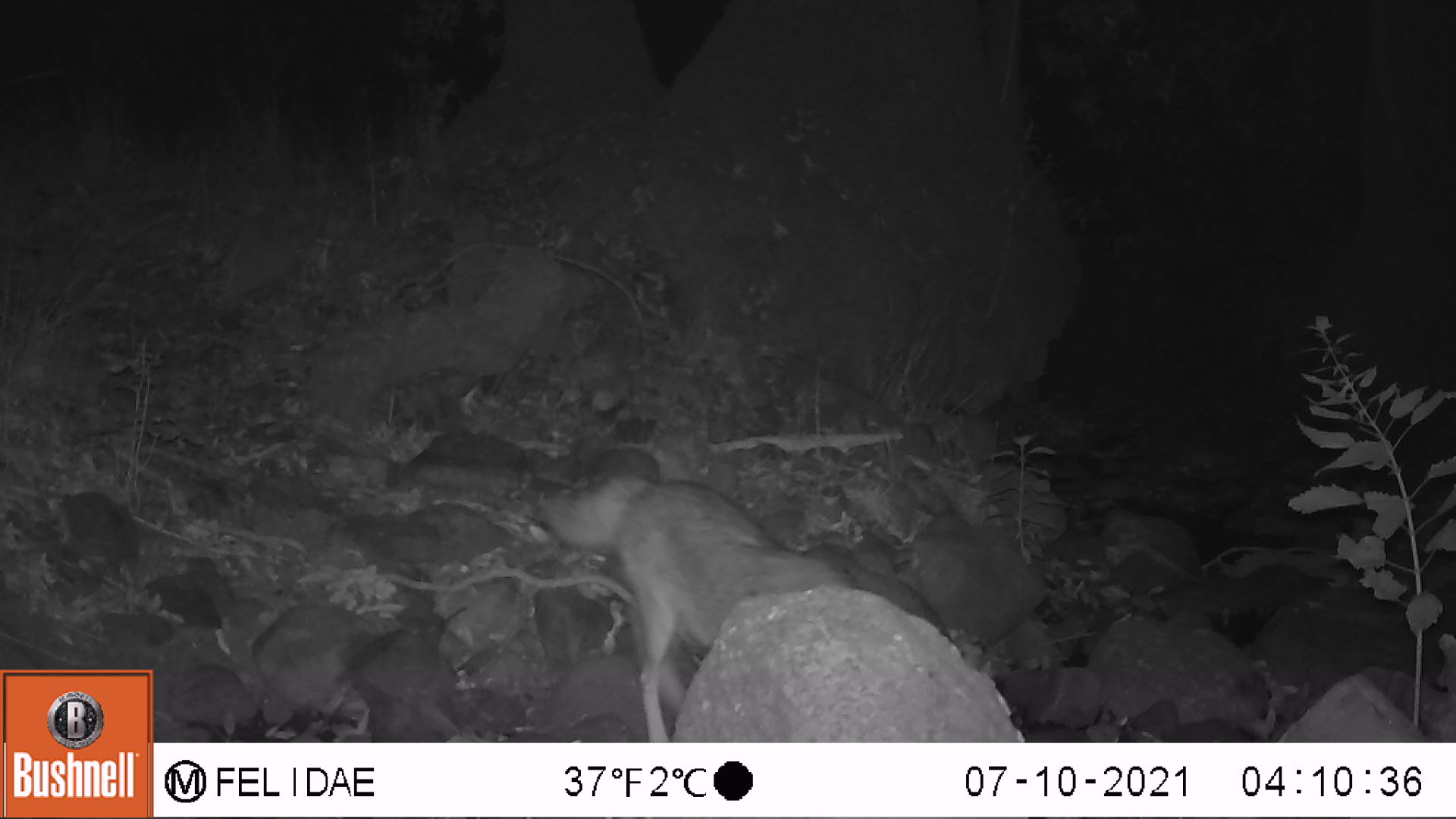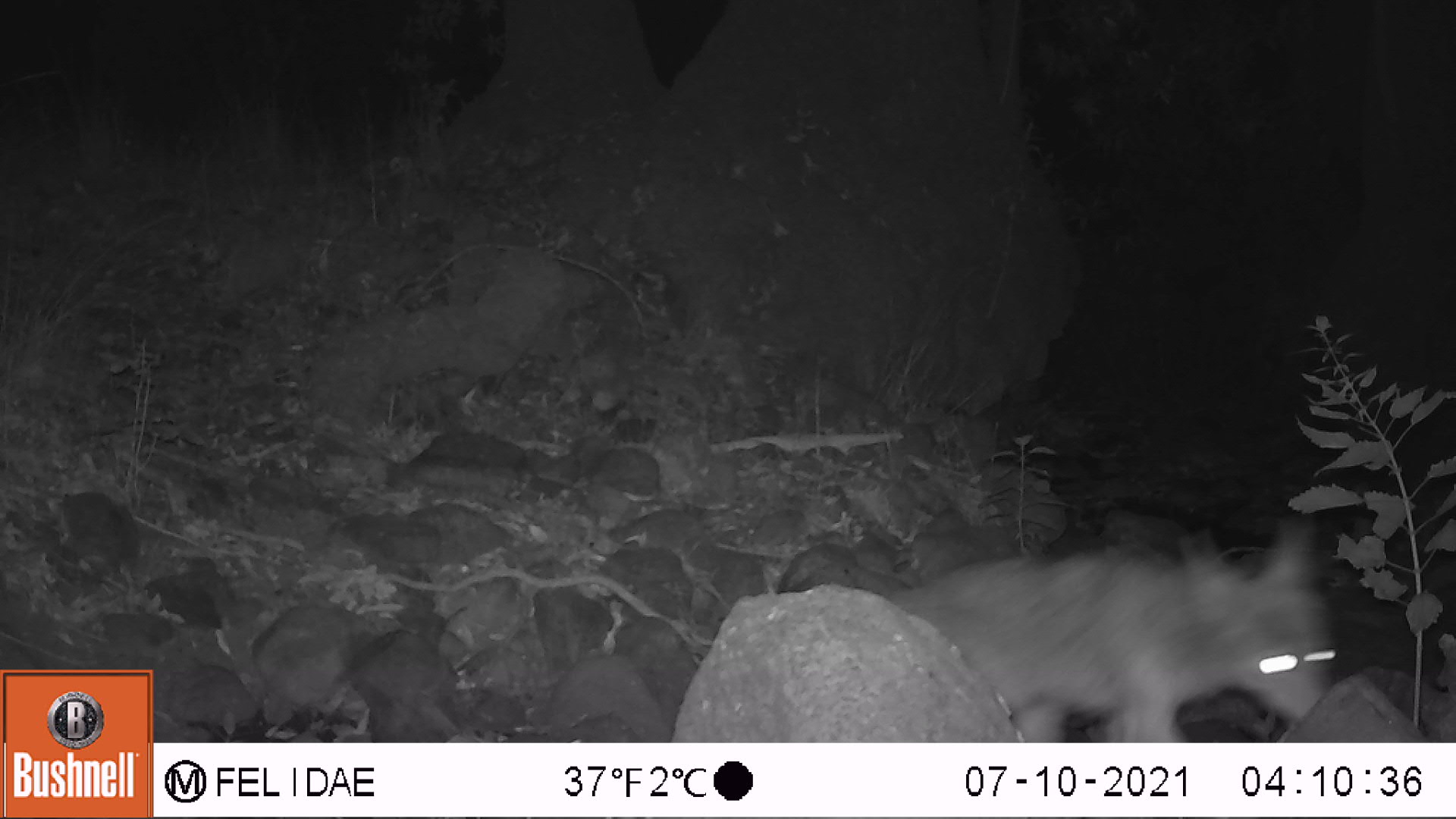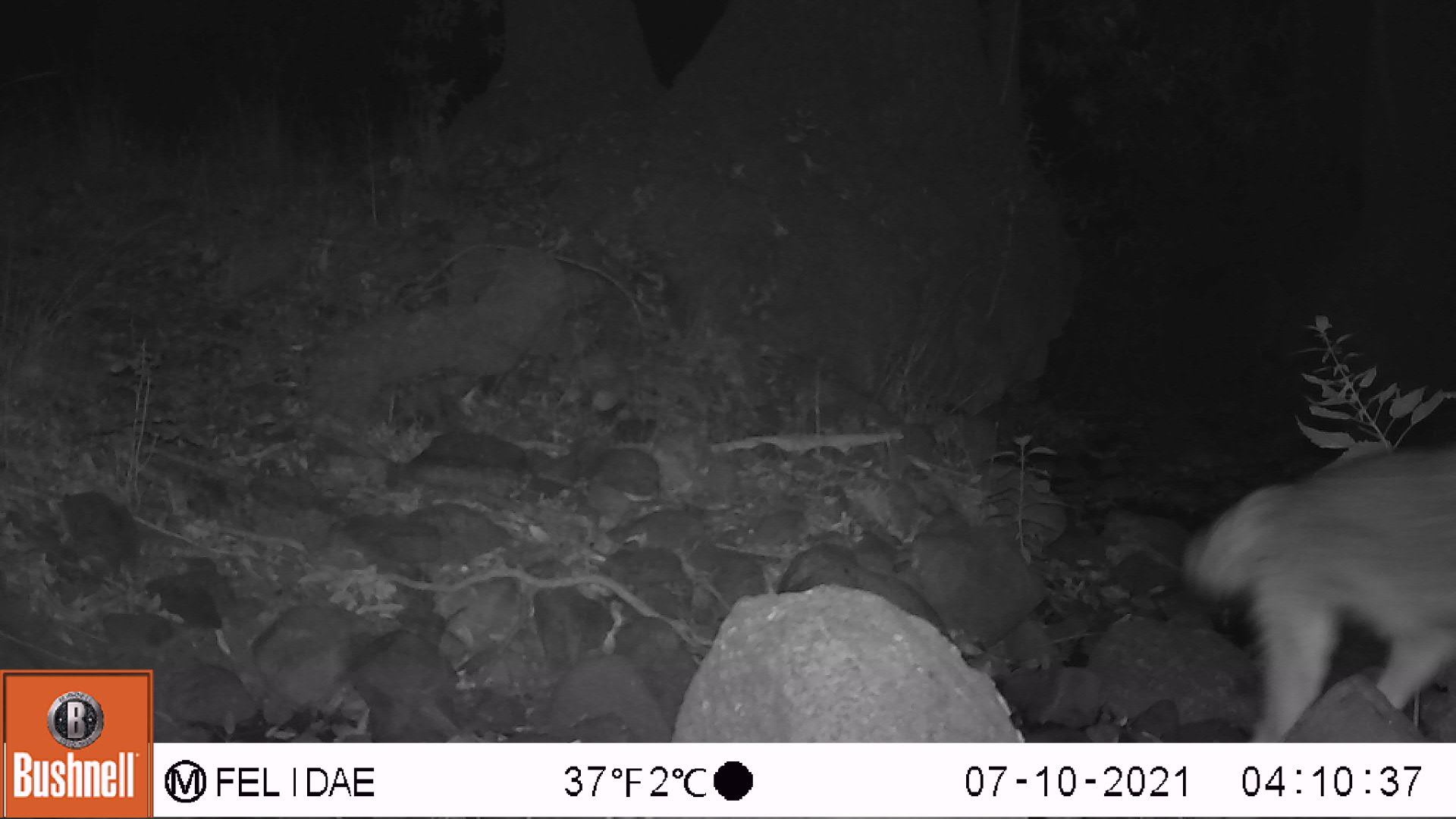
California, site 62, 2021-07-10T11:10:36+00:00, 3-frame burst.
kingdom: Animalia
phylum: Chordata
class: Mammalia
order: Carnivora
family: Canidae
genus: Canis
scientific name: Canis latrans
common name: coyote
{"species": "coyote (Canis latrans)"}